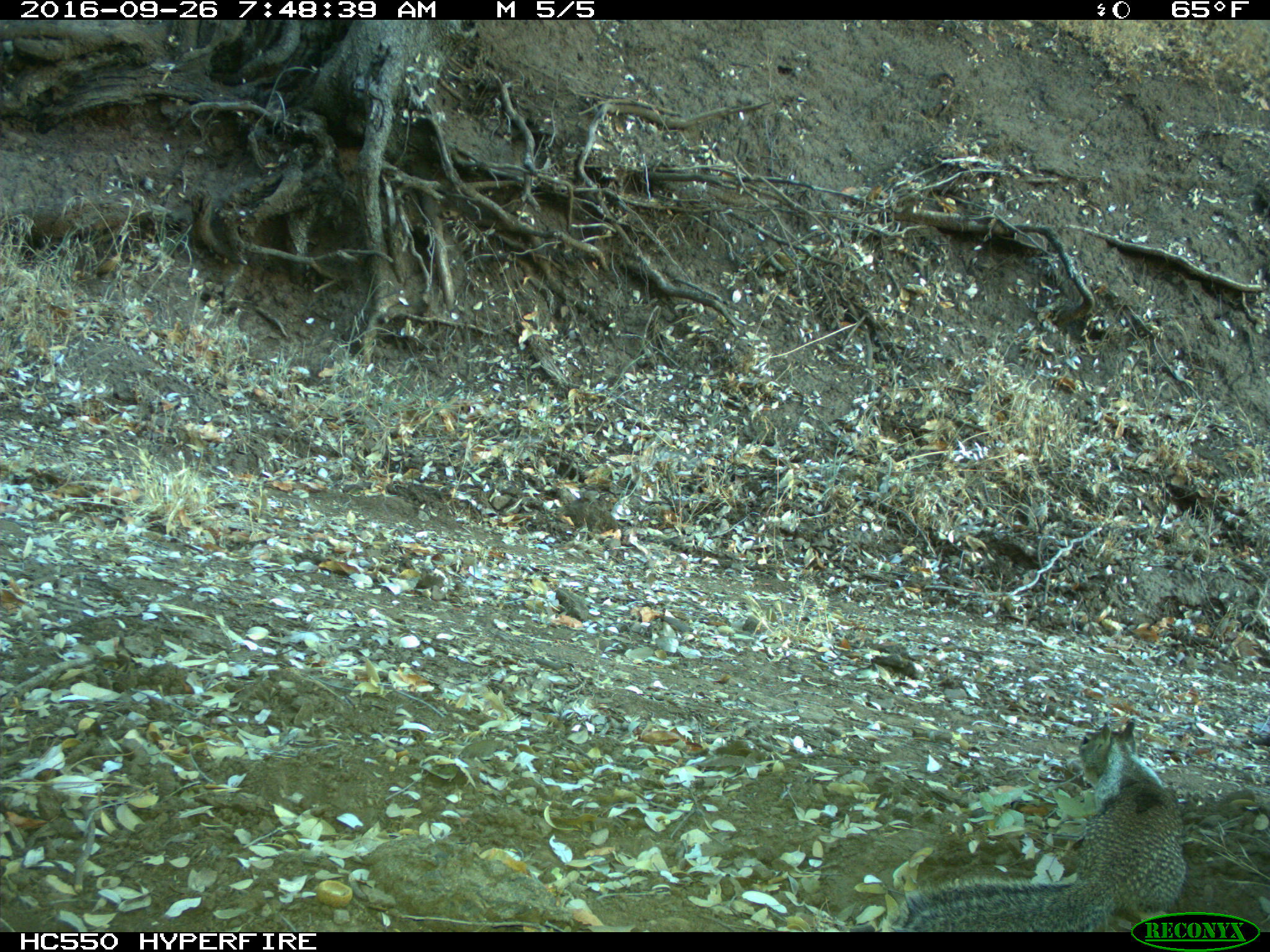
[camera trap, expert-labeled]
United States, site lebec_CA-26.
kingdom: Animalia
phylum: Chordata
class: Mammalia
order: Rodentia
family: Sciuridae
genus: Otospermophilus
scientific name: Otospermophilus beecheyi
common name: california ground squirrel